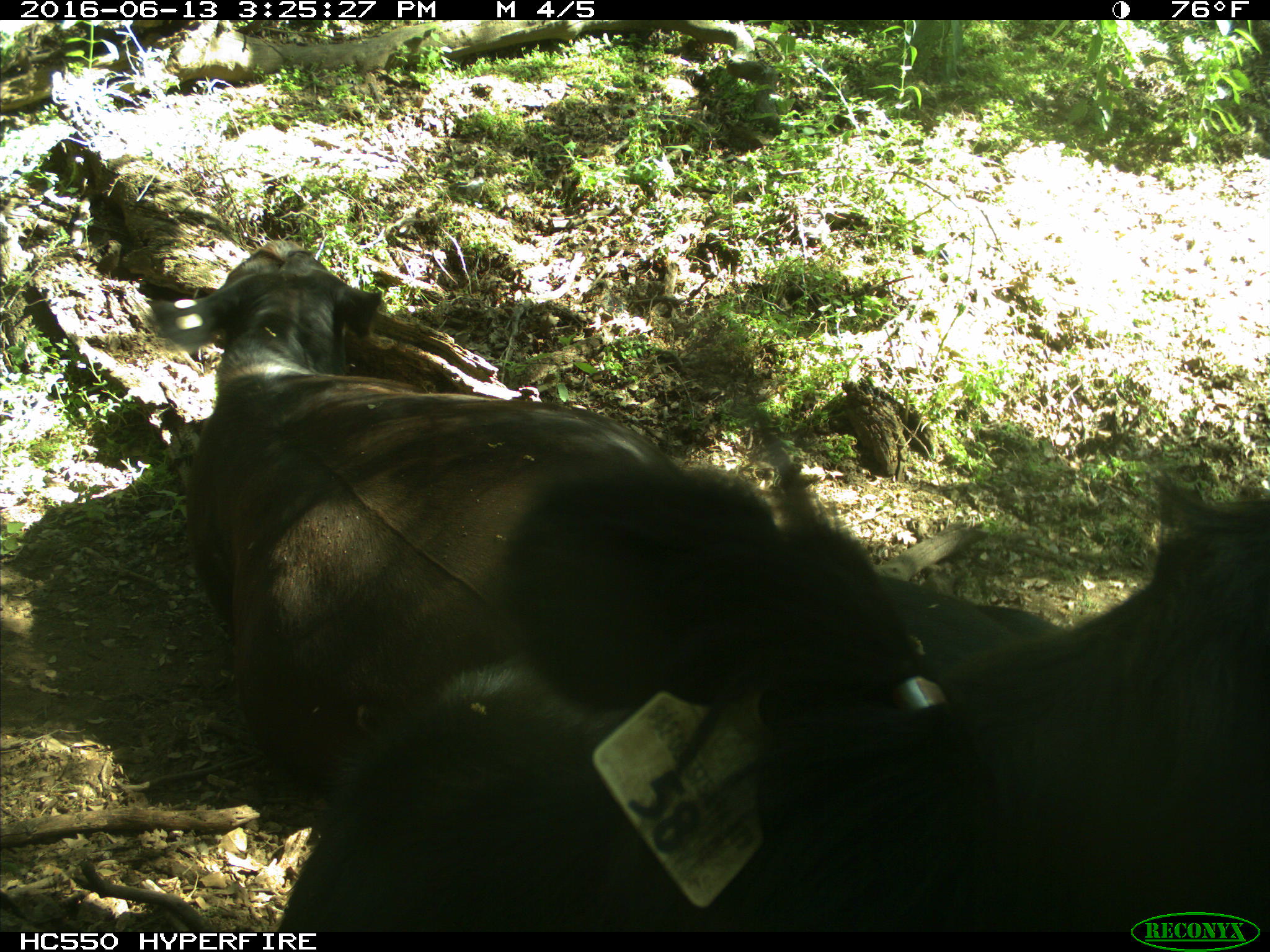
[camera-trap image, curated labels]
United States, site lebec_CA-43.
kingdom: Animalia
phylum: Chordata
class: Mammalia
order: Artiodactyla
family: Bovidae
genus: Bos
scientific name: Bos taurus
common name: domestic cow